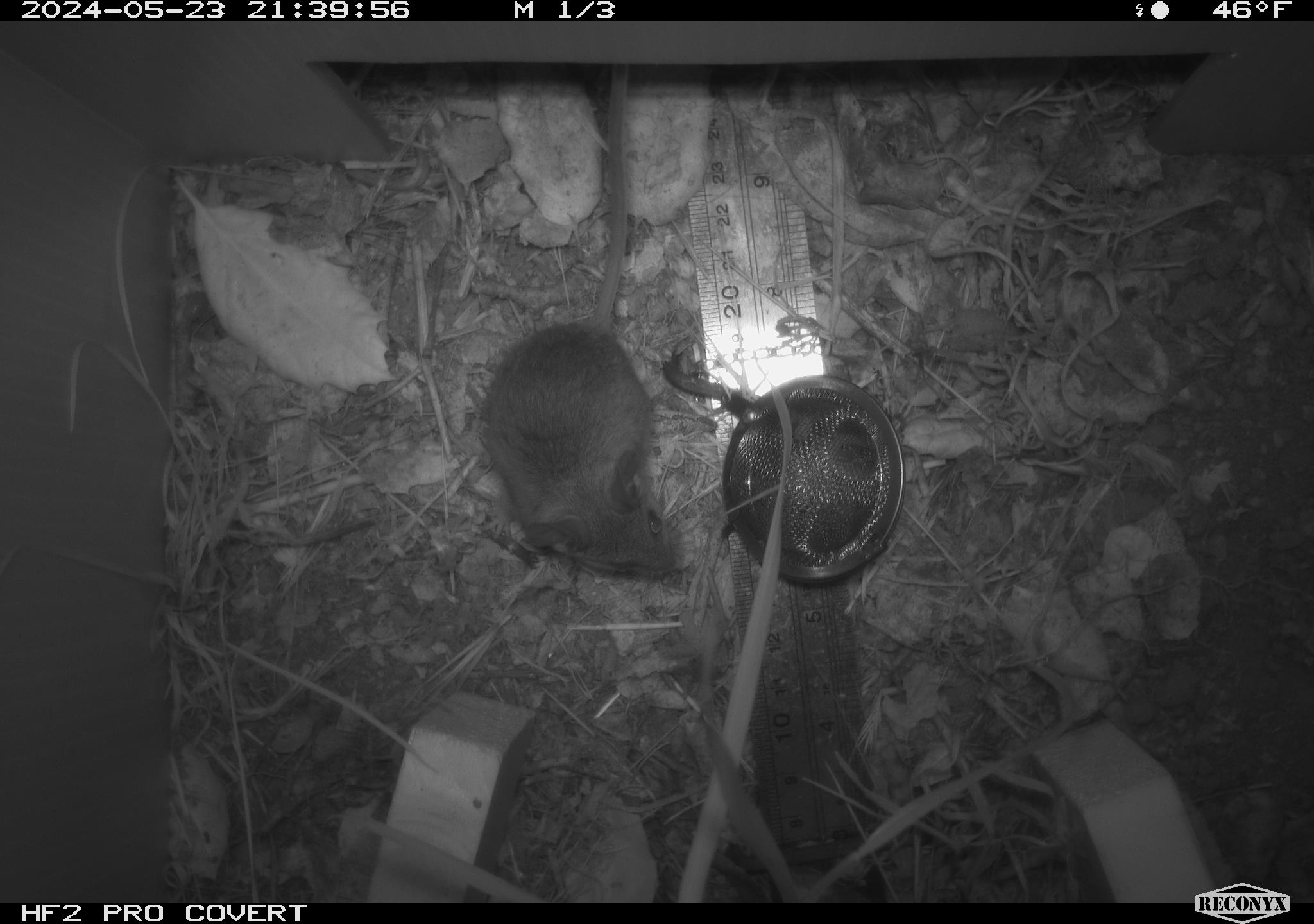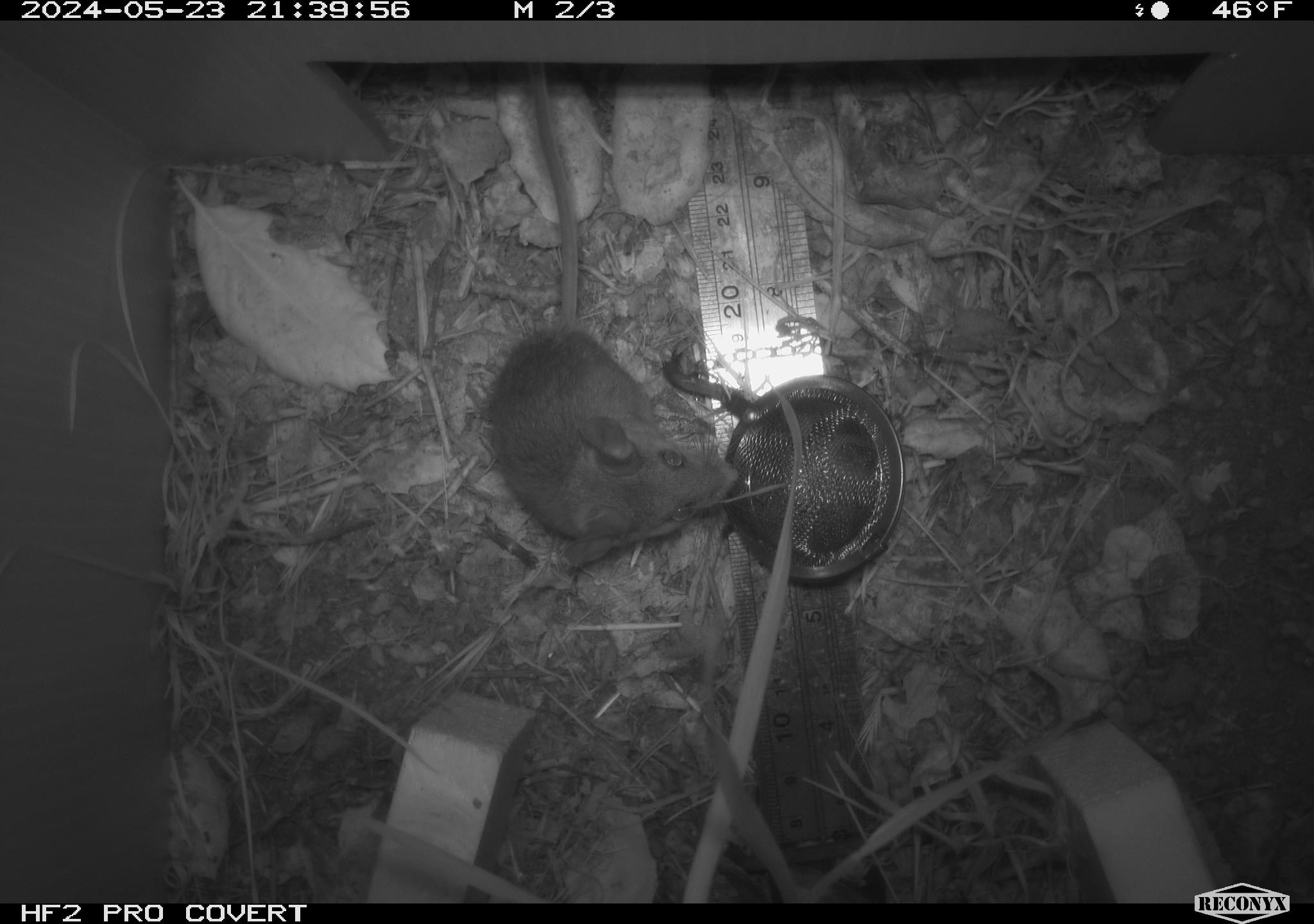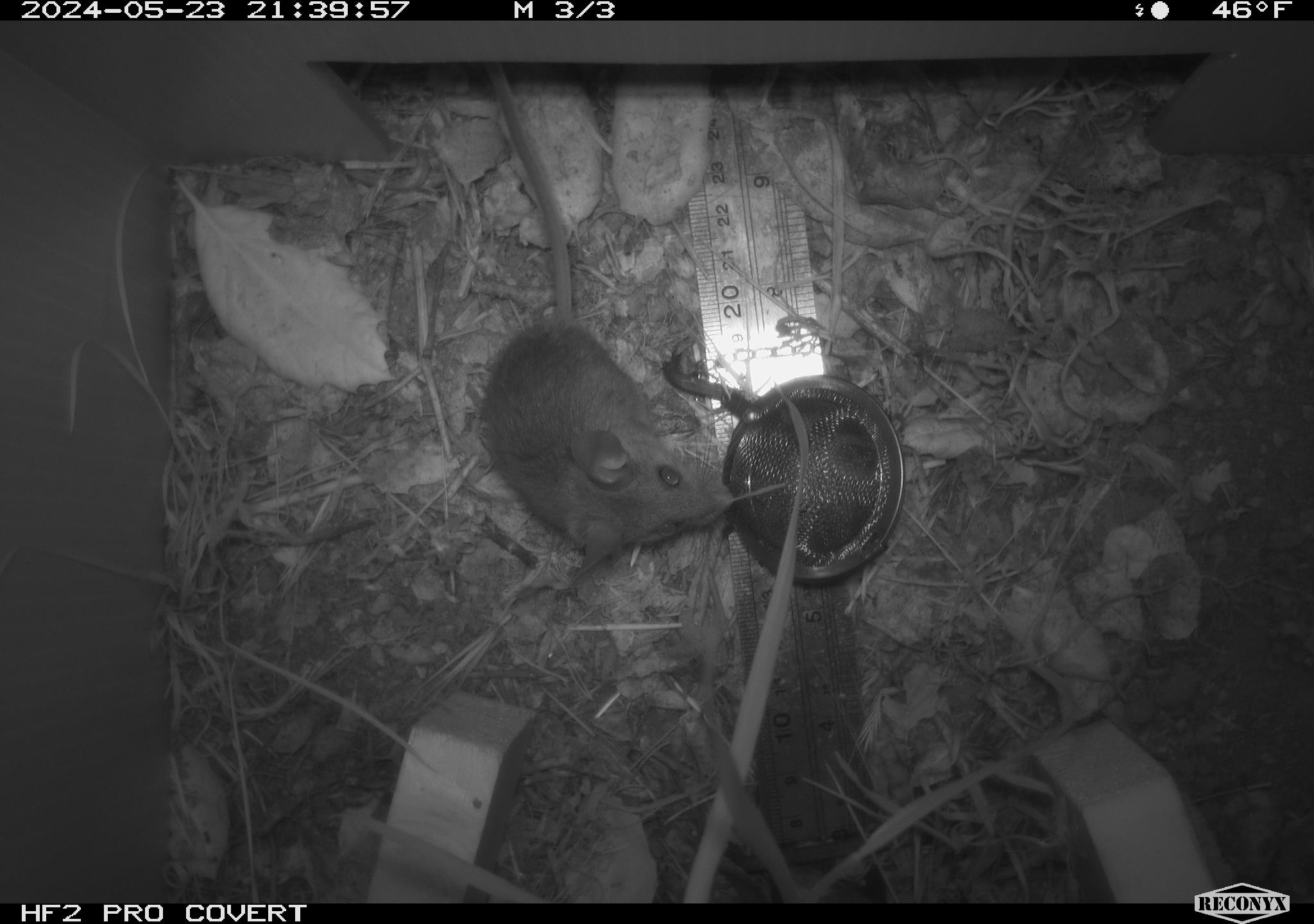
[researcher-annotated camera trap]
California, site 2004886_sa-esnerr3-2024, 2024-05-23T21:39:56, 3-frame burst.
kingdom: Animalia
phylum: Chordata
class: Mammalia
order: Rodentia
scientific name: Rodentia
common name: rodent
Rodent (Rodentia).